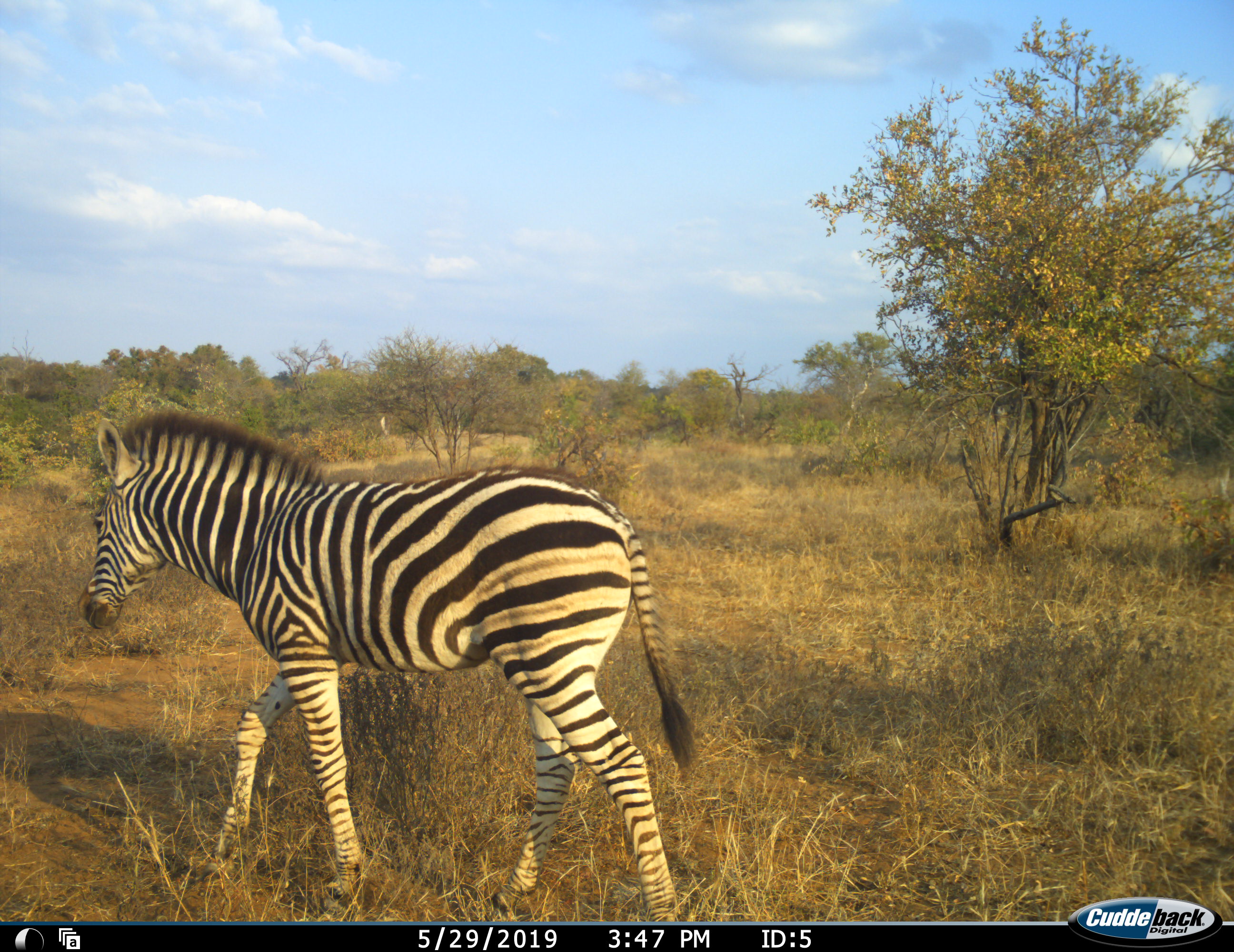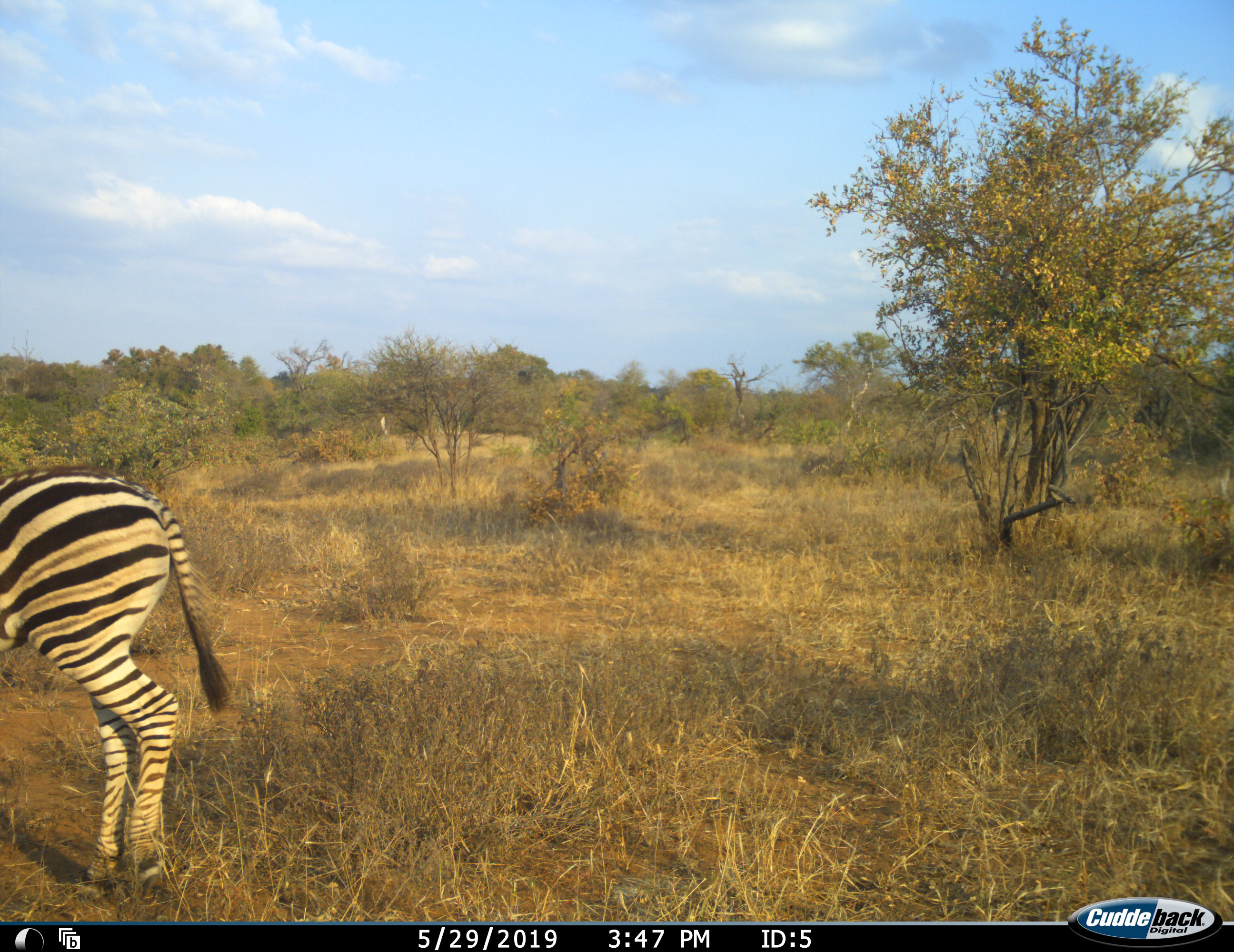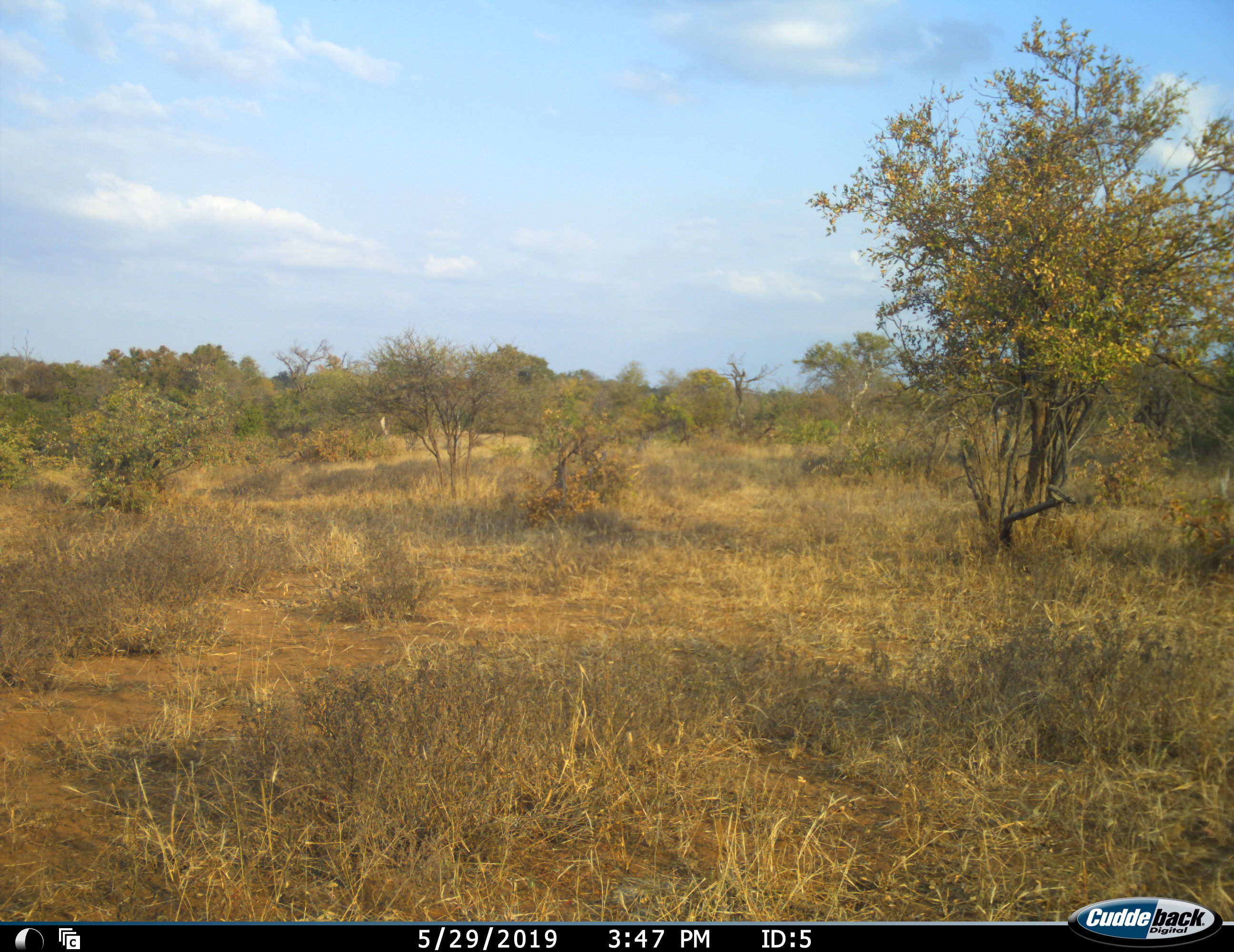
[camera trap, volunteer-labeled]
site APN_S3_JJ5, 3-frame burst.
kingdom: Animalia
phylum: Chordata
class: Mammalia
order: Perissodactyla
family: Equidae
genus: Equus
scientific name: Equus quagga burchellii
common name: burchell's zebra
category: zebraburchells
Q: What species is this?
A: Zebraburchells (burchell's zebra) (Equus quagga burchellii).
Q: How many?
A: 1.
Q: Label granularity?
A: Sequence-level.